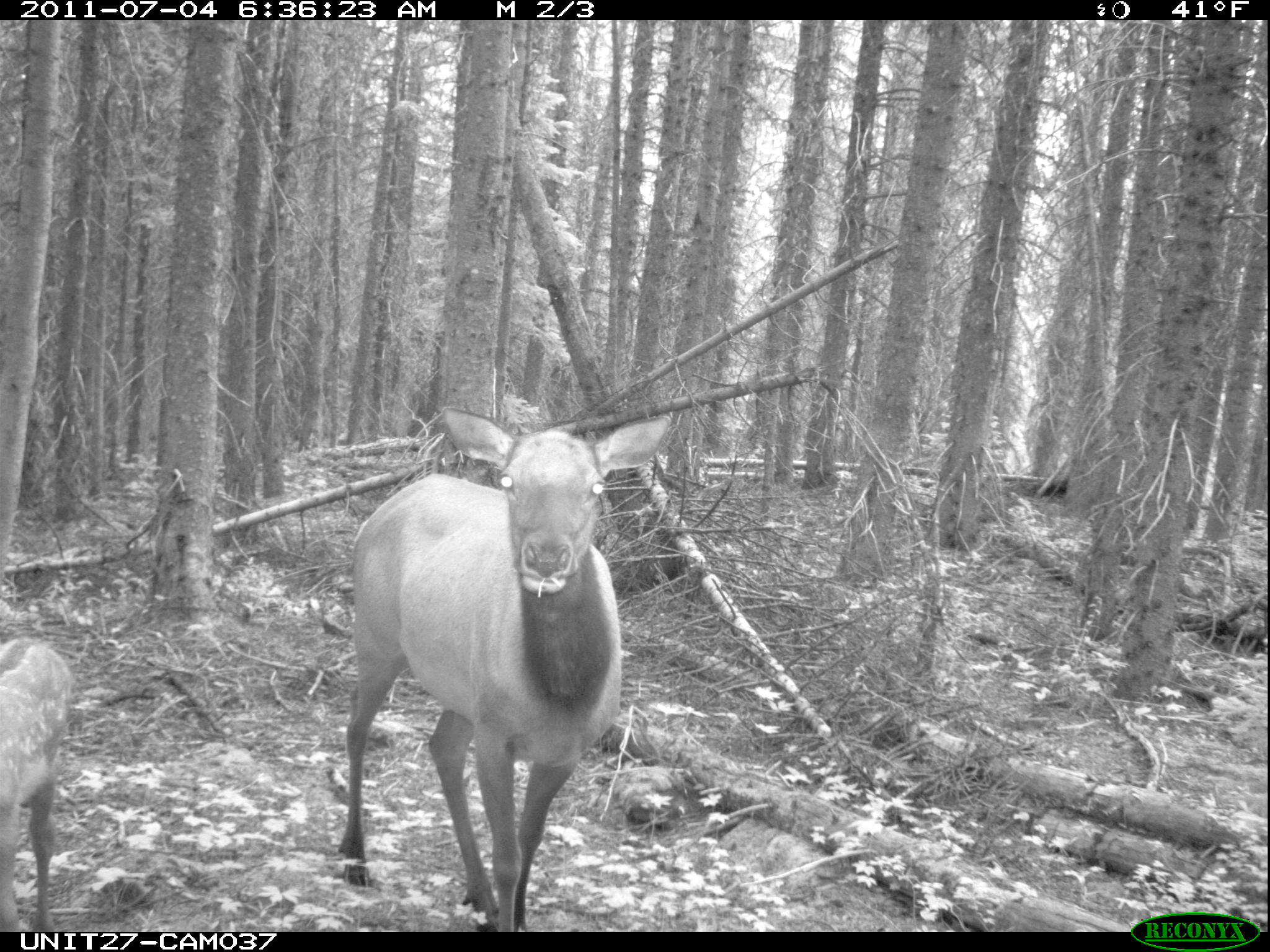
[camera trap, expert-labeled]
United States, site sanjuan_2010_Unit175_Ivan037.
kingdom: Animalia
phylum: Chordata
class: Mammalia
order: Artiodactyla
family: Cervidae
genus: Cervus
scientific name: Cervus elaphus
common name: red deer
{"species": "Cervus elaphus (red deer)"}